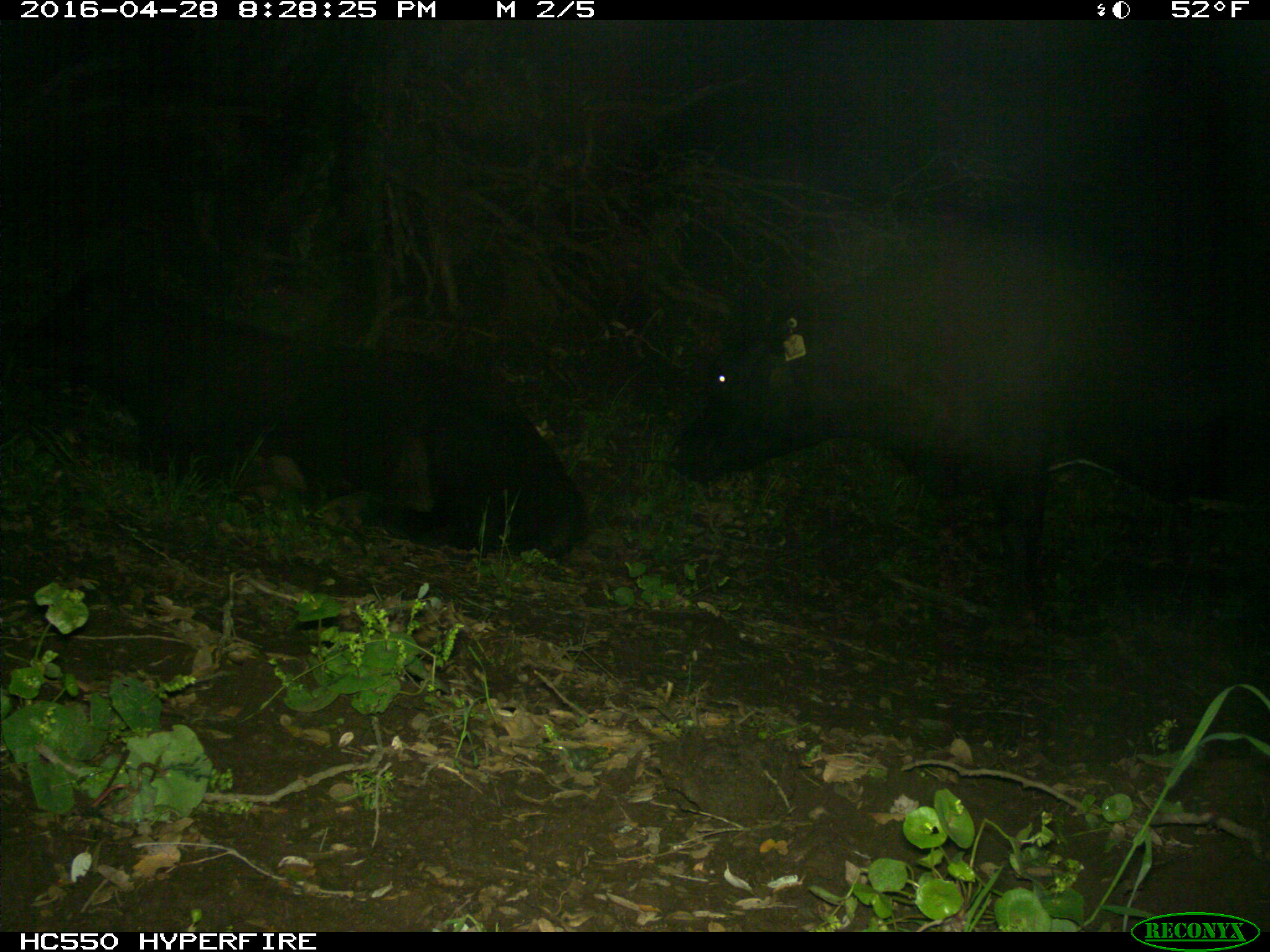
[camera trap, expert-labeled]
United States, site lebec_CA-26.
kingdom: Animalia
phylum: Chordata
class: Mammalia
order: Artiodactyla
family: Bovidae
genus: Bos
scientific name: Bos taurus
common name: domestic cow